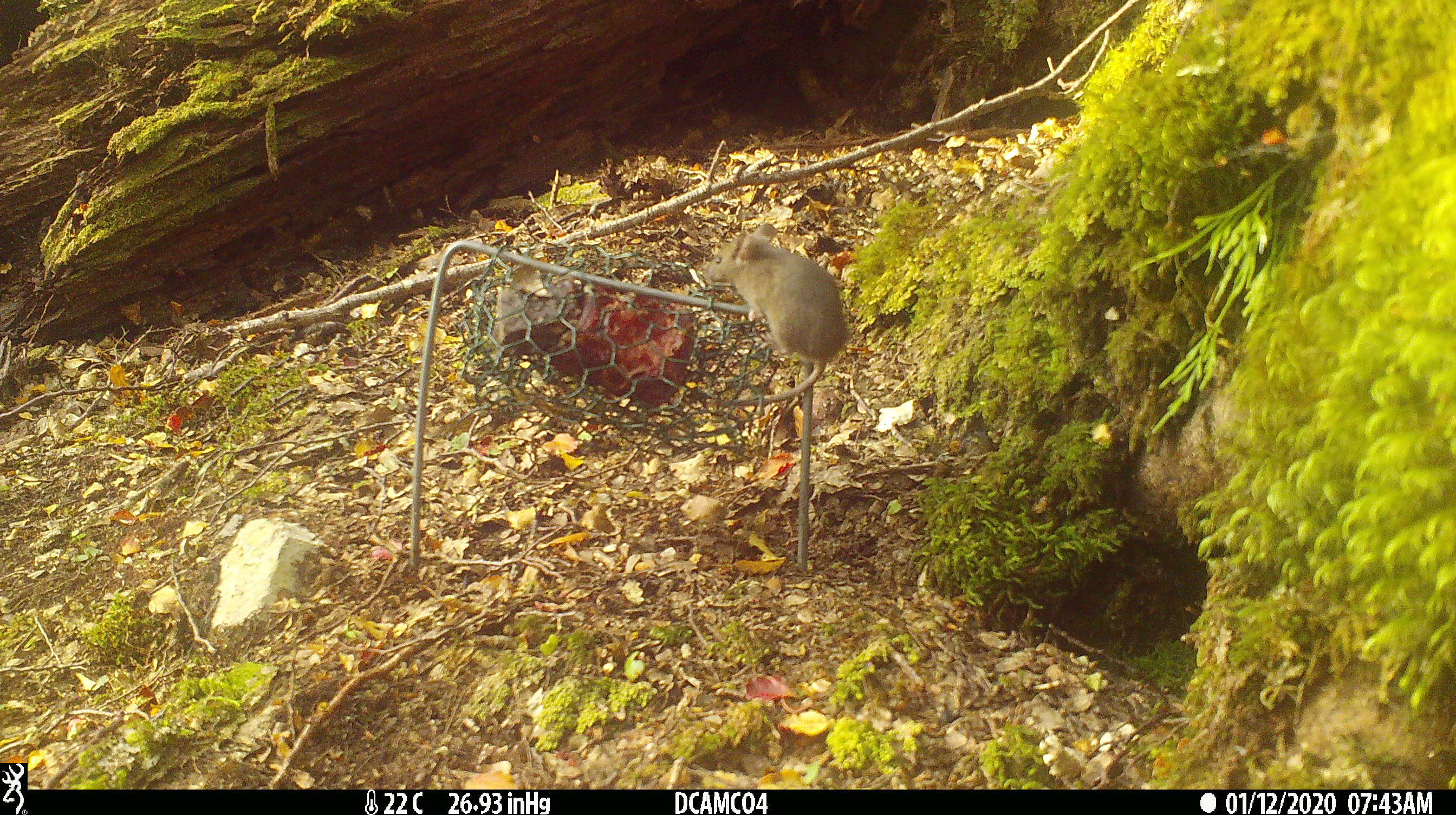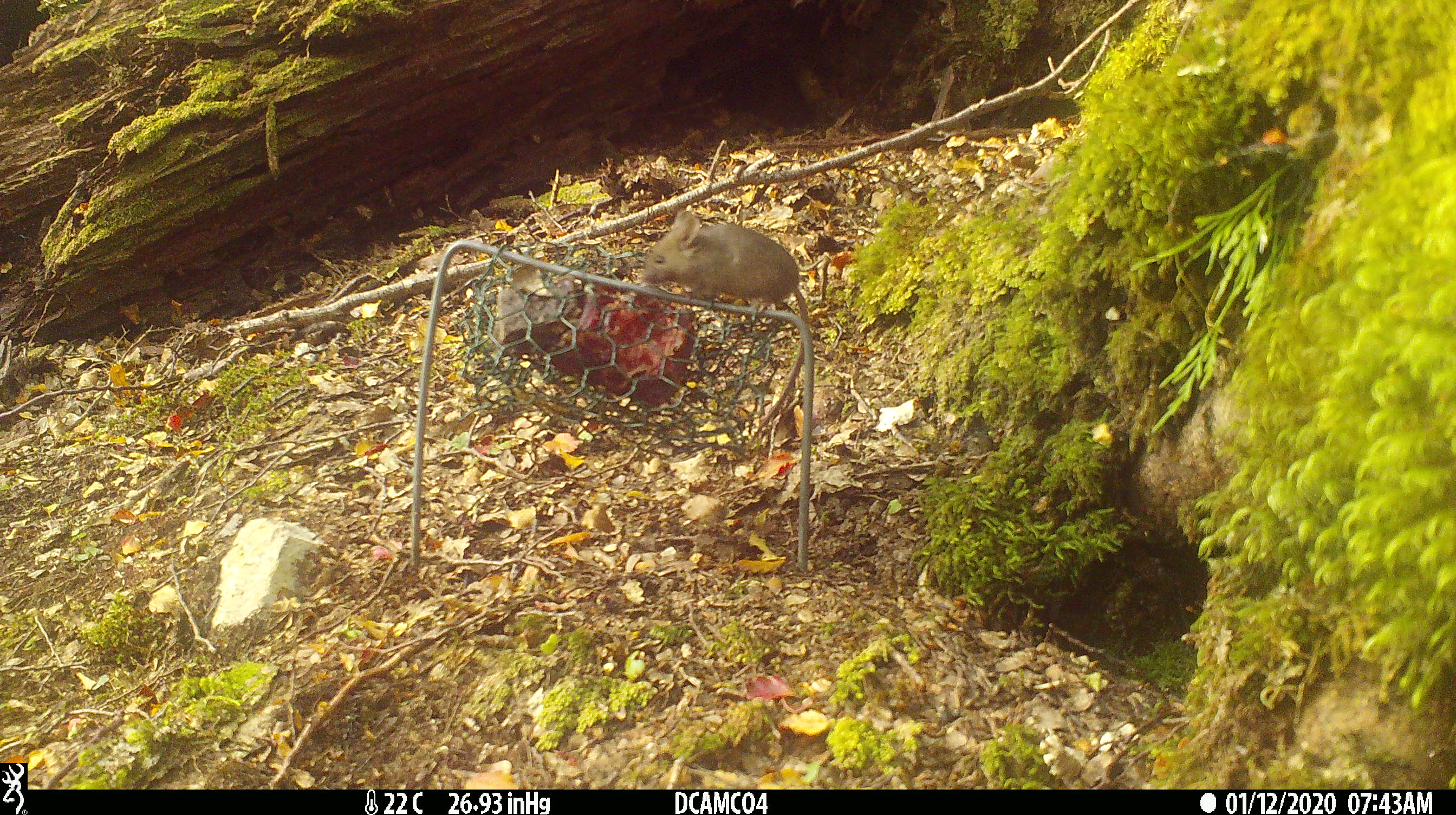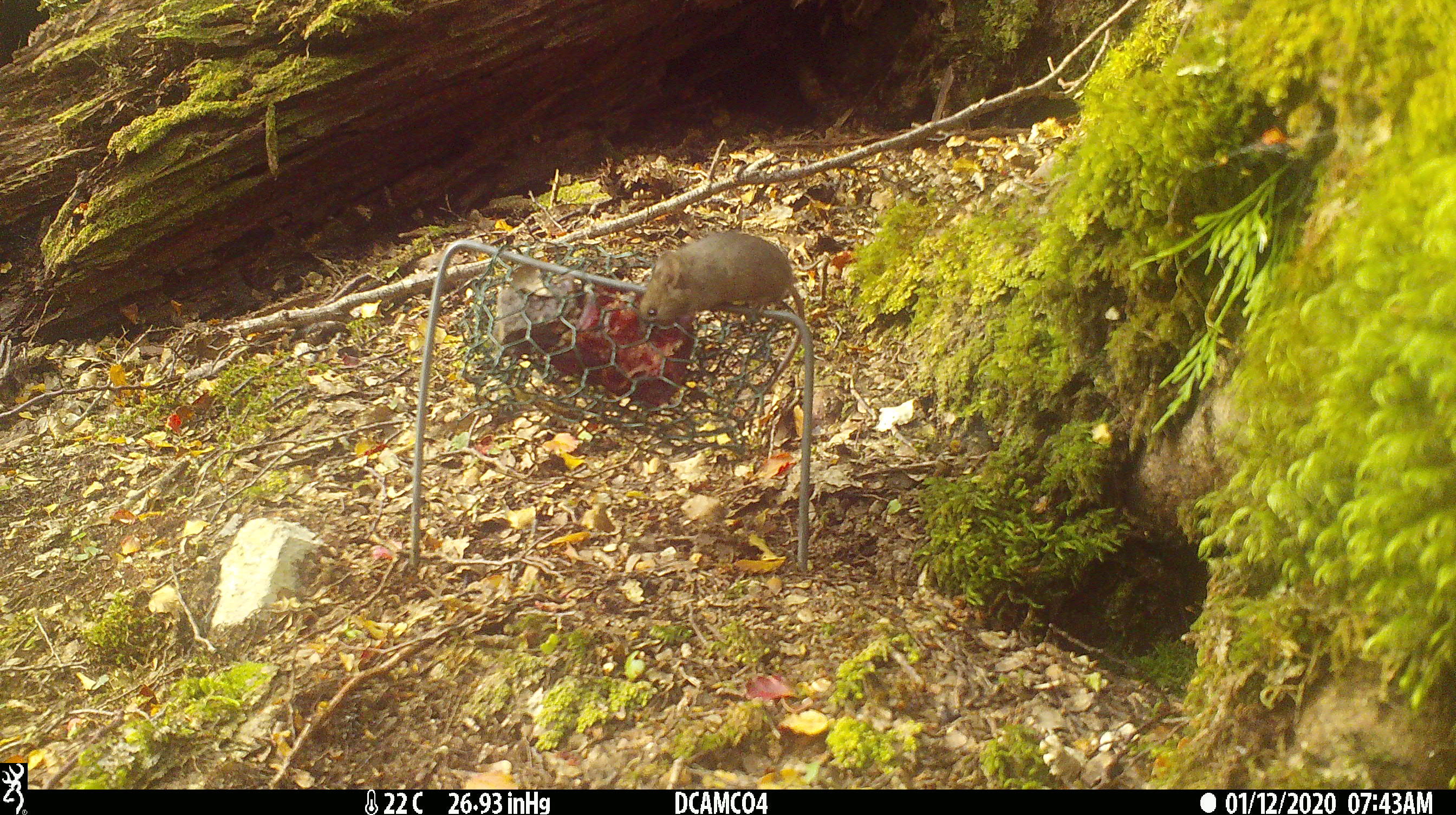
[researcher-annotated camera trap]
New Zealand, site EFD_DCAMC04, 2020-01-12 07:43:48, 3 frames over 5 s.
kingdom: Animalia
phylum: Chordata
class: Mammalia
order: Rodentia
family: Muridae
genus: Mus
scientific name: Mus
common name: mouse